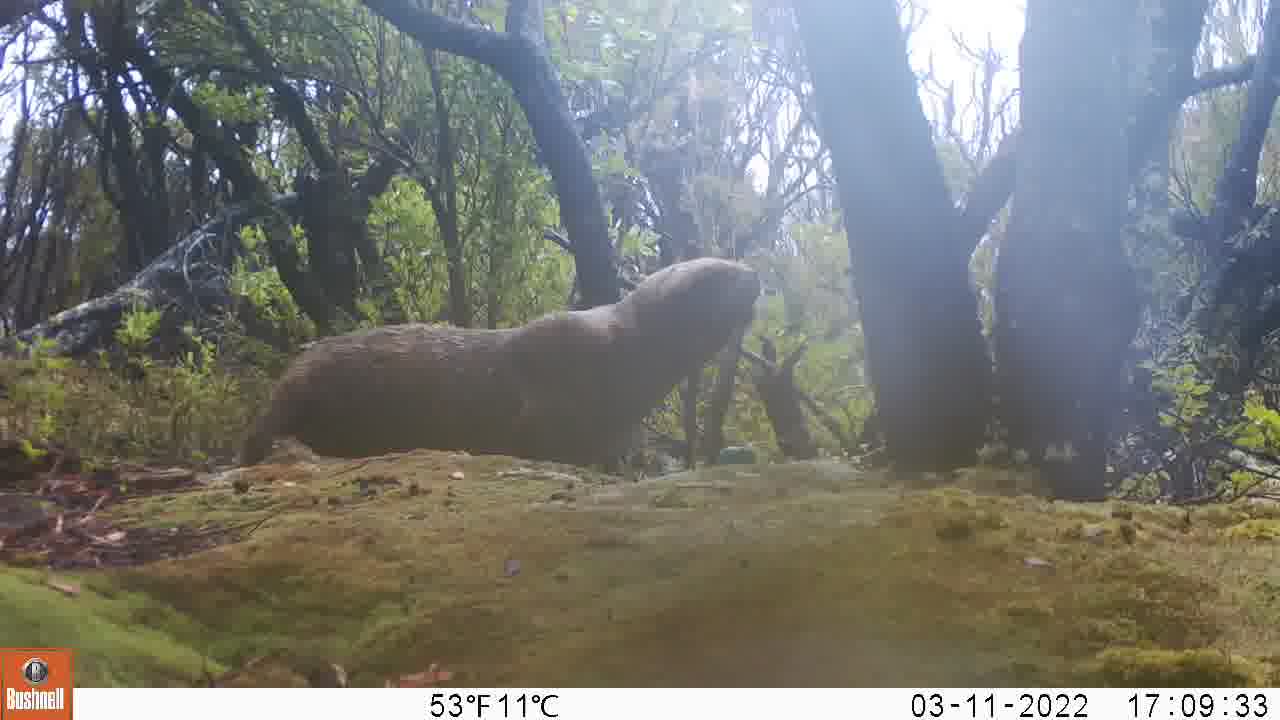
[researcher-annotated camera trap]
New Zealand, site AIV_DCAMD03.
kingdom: Animalia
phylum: Chordata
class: Mammalia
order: Carnivora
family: Otariidae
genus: Phocarctos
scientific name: Phocarctos hookeri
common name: new zealand sea lion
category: sealion